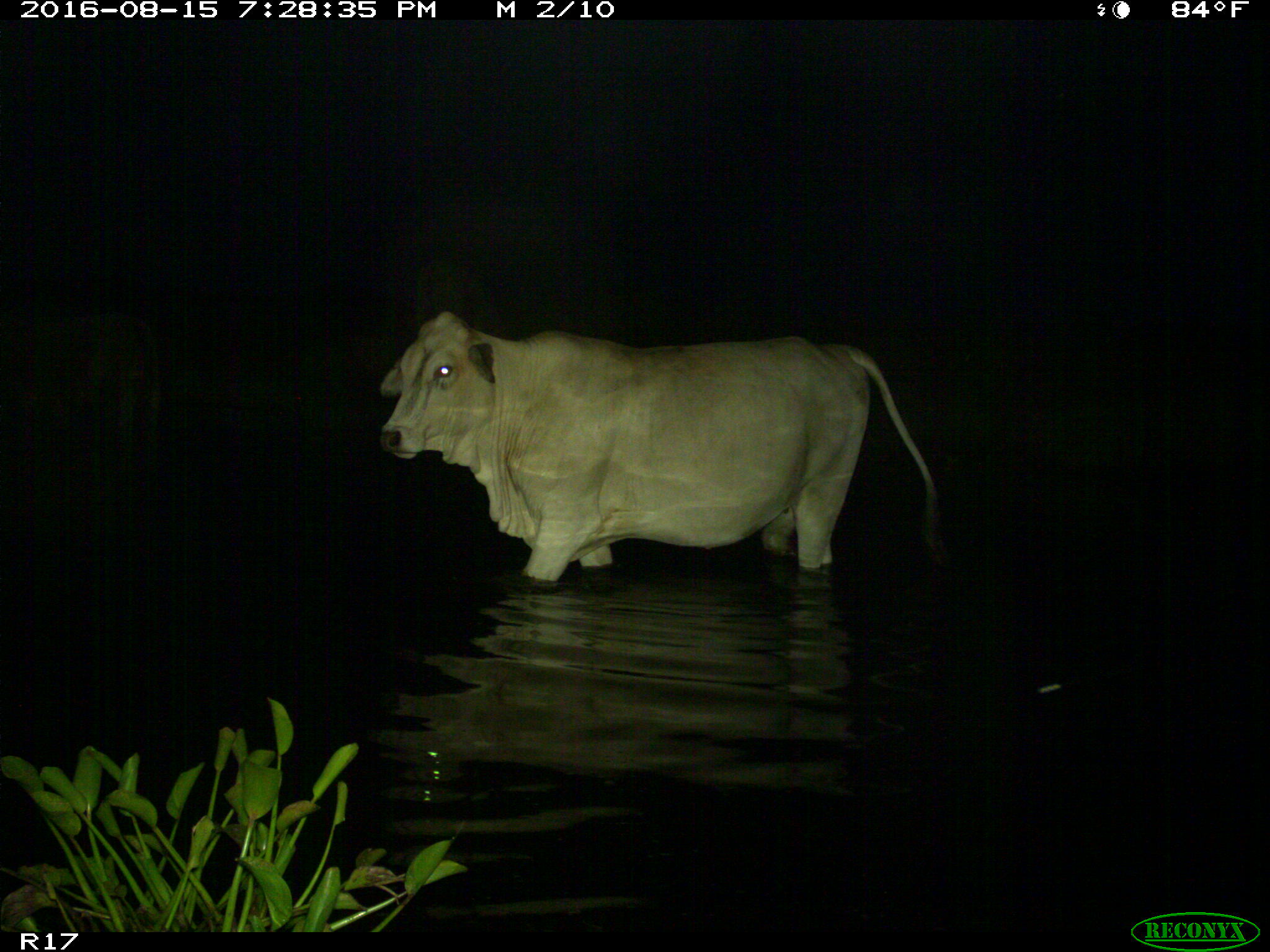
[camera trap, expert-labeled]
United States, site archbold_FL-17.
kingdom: Animalia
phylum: Chordata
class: Mammalia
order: Artiodactyla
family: Bovidae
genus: Bos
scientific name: Bos taurus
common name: domestic cow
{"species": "Bos taurus (domestic cow)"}